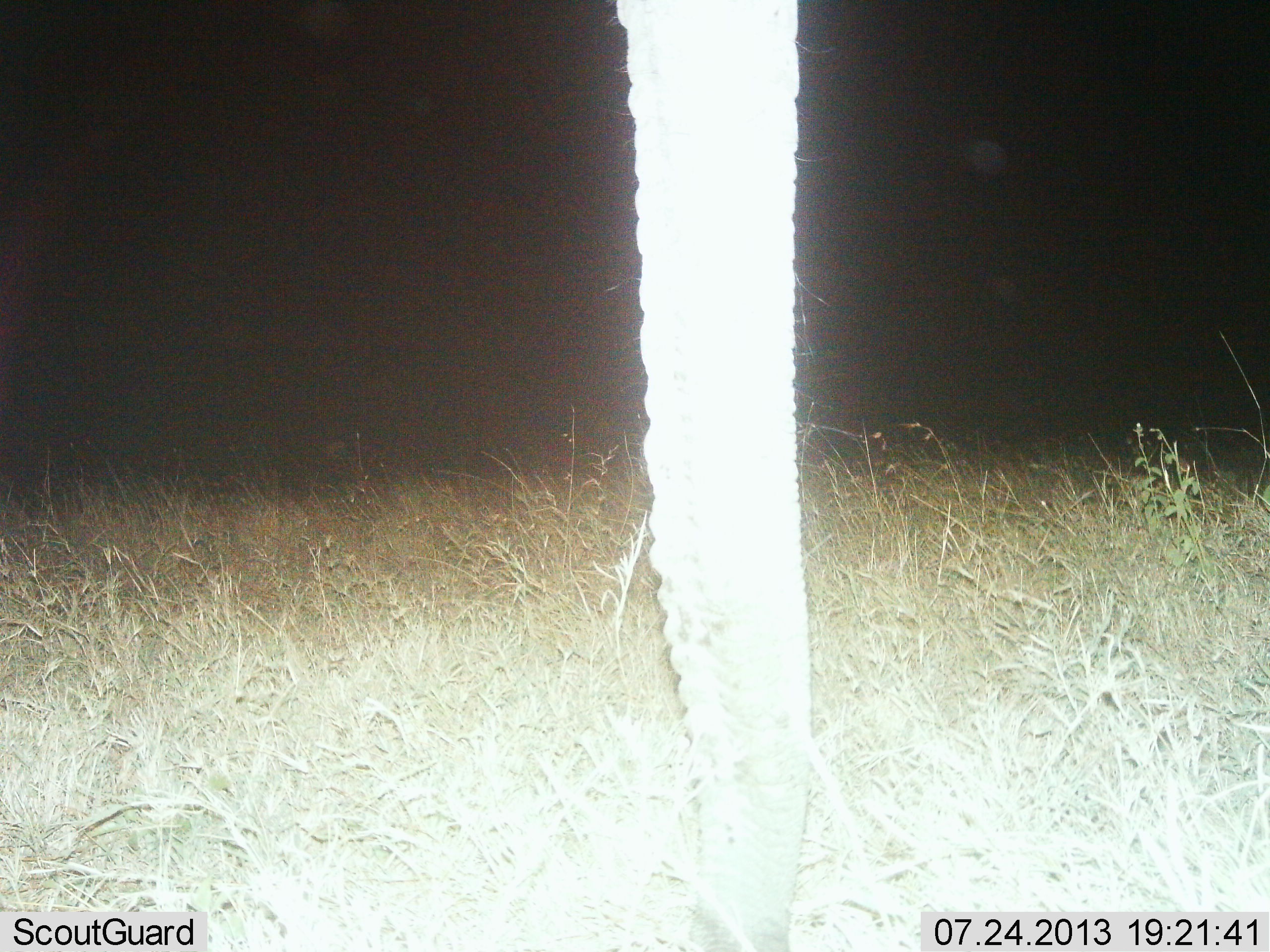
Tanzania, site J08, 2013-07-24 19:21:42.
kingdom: Animalia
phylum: Chordata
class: Mammalia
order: Proboscidea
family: Elephantidae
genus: Loxodonta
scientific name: Loxodonta africana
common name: african bush elephant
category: elephant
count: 1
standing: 86%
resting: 0%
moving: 0%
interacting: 5%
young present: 0%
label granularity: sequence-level